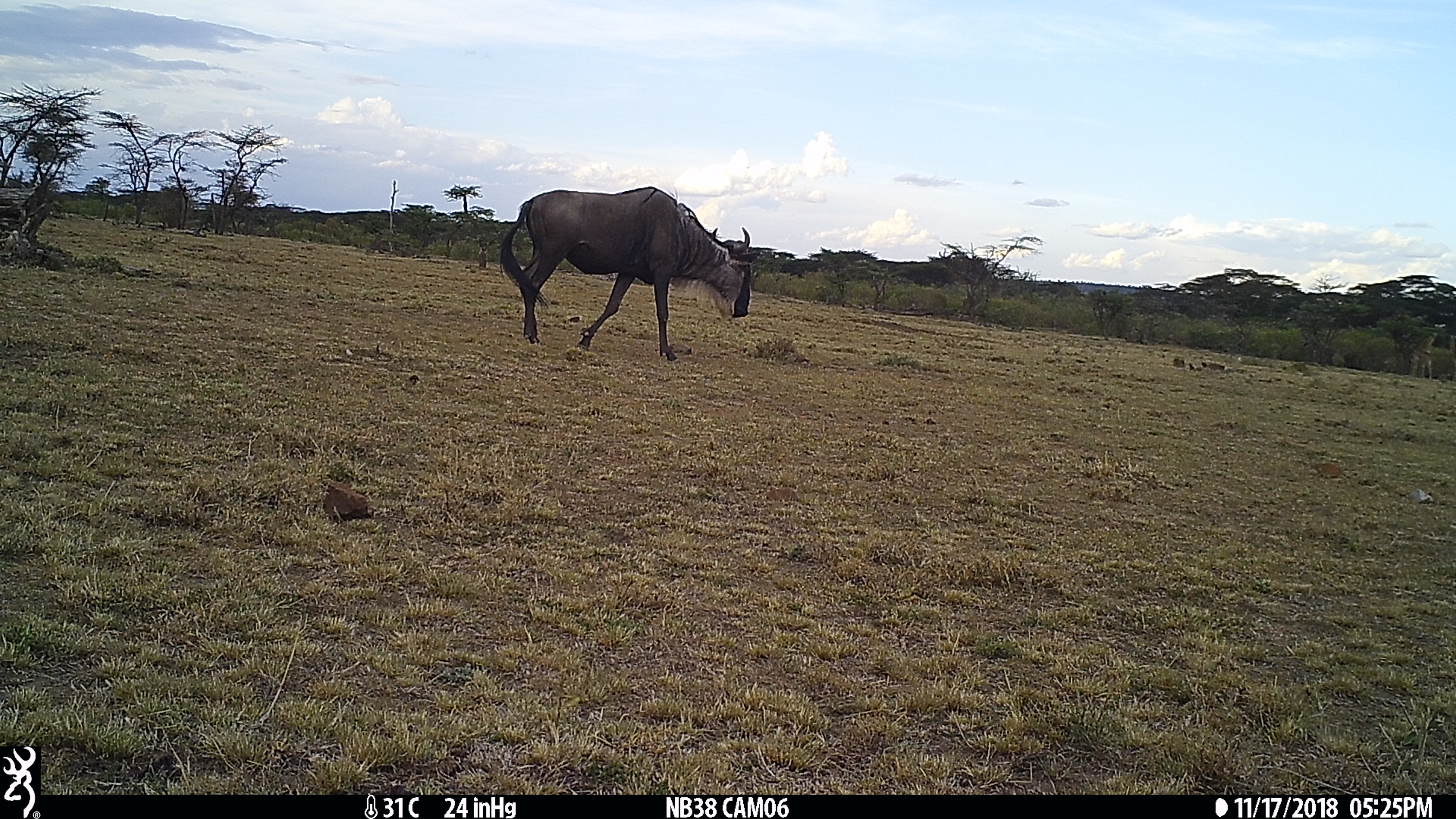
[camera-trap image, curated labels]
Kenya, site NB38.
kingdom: Animalia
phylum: Chordata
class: Mammalia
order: Artiodactyla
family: Bovidae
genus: Connochaetes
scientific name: Connochaetes taurinus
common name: blue wildebeest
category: wildebeest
Wildebeest (blue wildebeest) (Connochaetes taurinus).